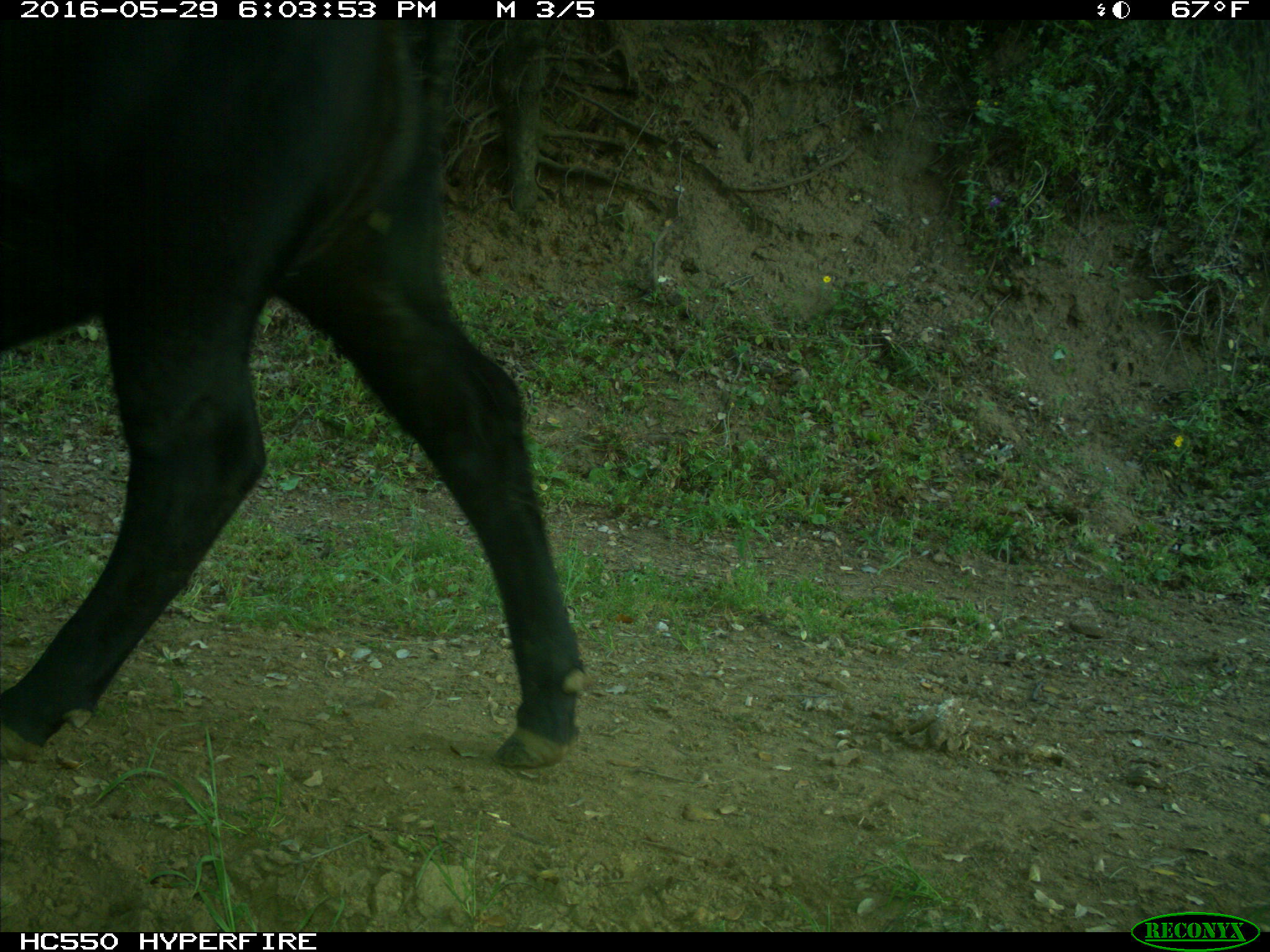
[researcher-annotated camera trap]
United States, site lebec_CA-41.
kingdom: Animalia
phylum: Chordata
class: Mammalia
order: Artiodactyla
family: Bovidae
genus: Bos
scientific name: Bos taurus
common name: domestic cow